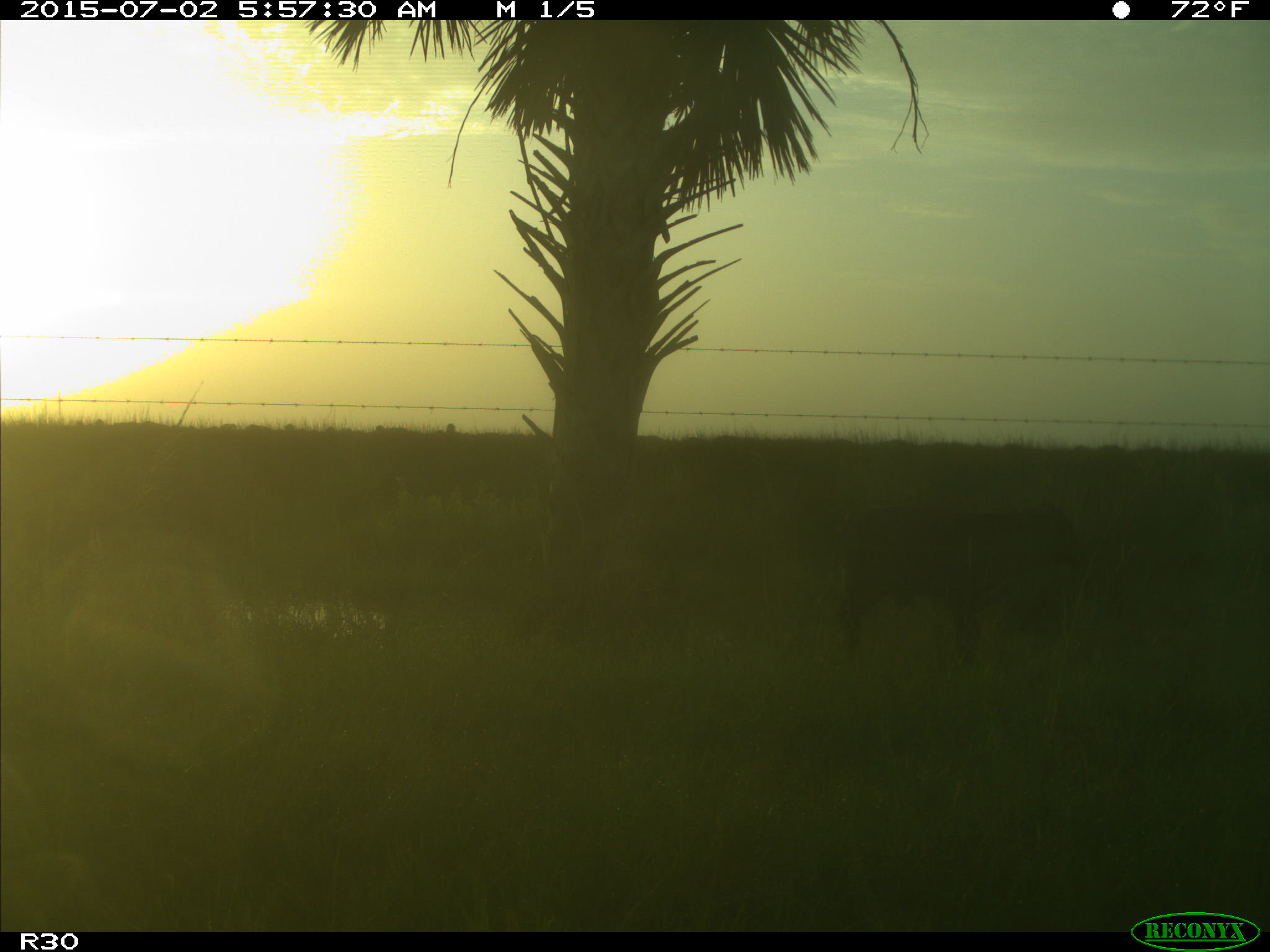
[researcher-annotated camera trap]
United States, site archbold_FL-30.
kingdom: Animalia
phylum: Chordata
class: Mammalia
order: Artiodactyla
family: Bovidae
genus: Bos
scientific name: Bos taurus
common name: domestic cow